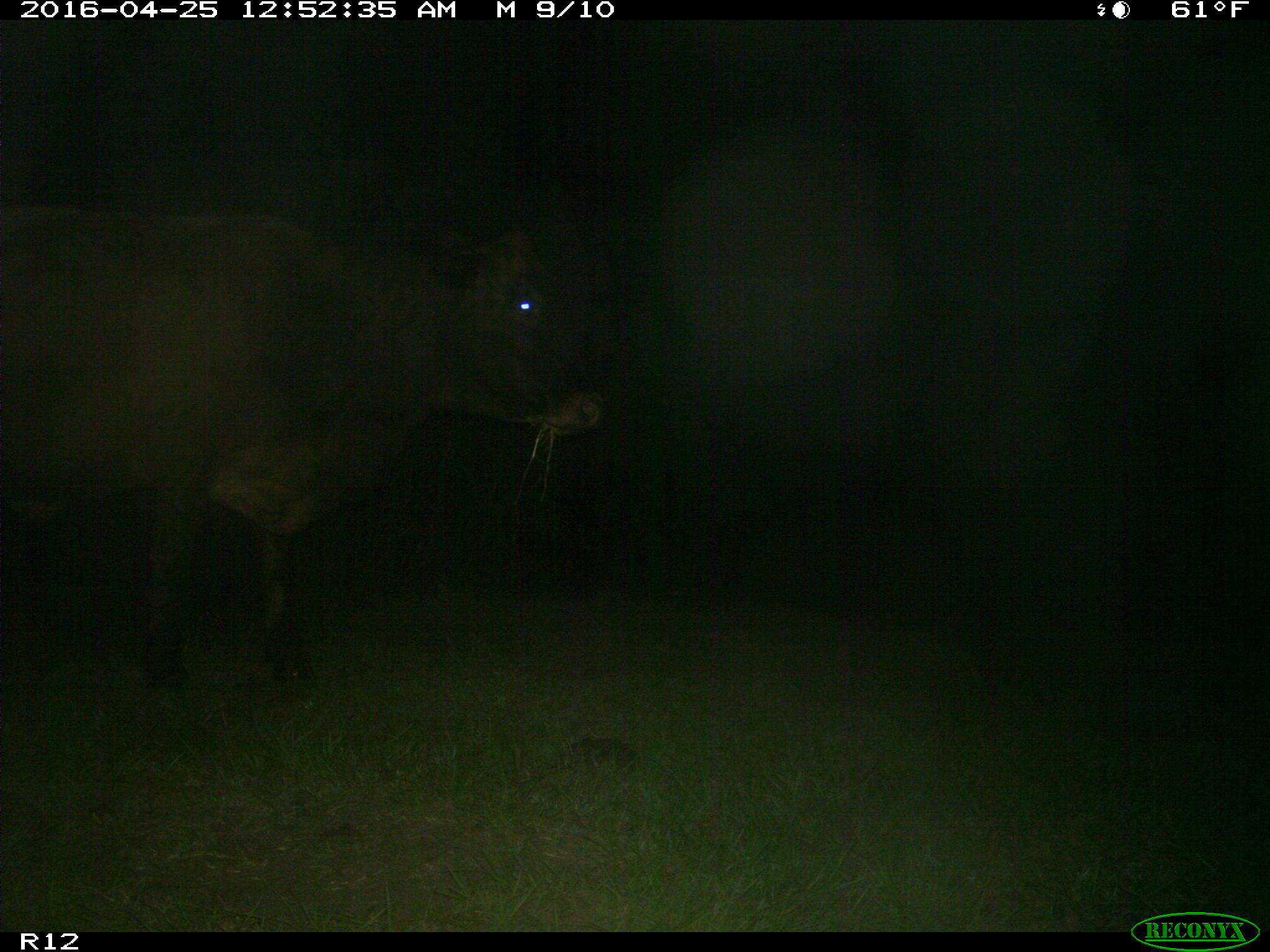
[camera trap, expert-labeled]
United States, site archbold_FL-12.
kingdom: Animalia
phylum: Chordata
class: Mammalia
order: Artiodactyla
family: Bovidae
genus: Bos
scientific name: Bos taurus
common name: domestic cow